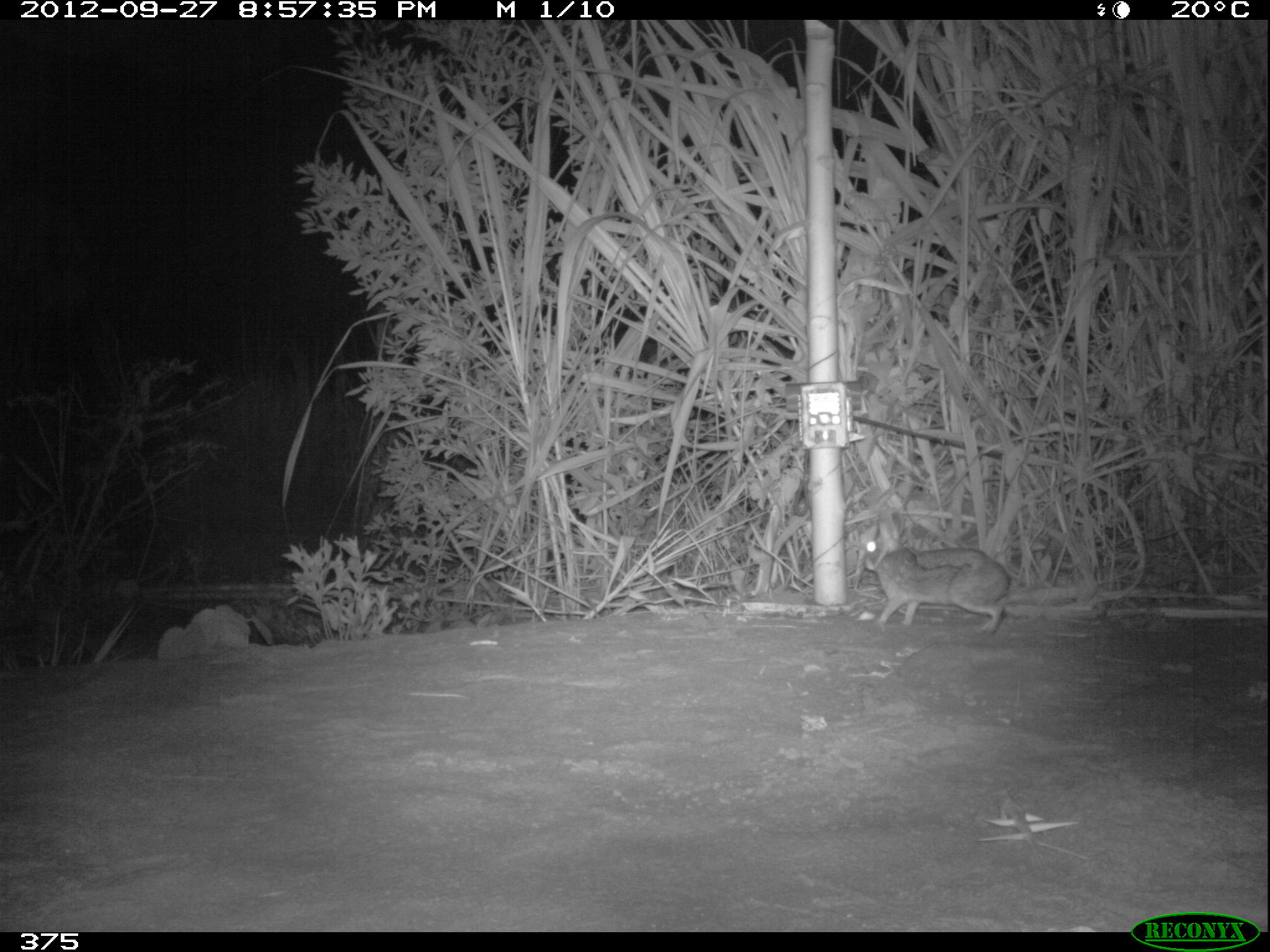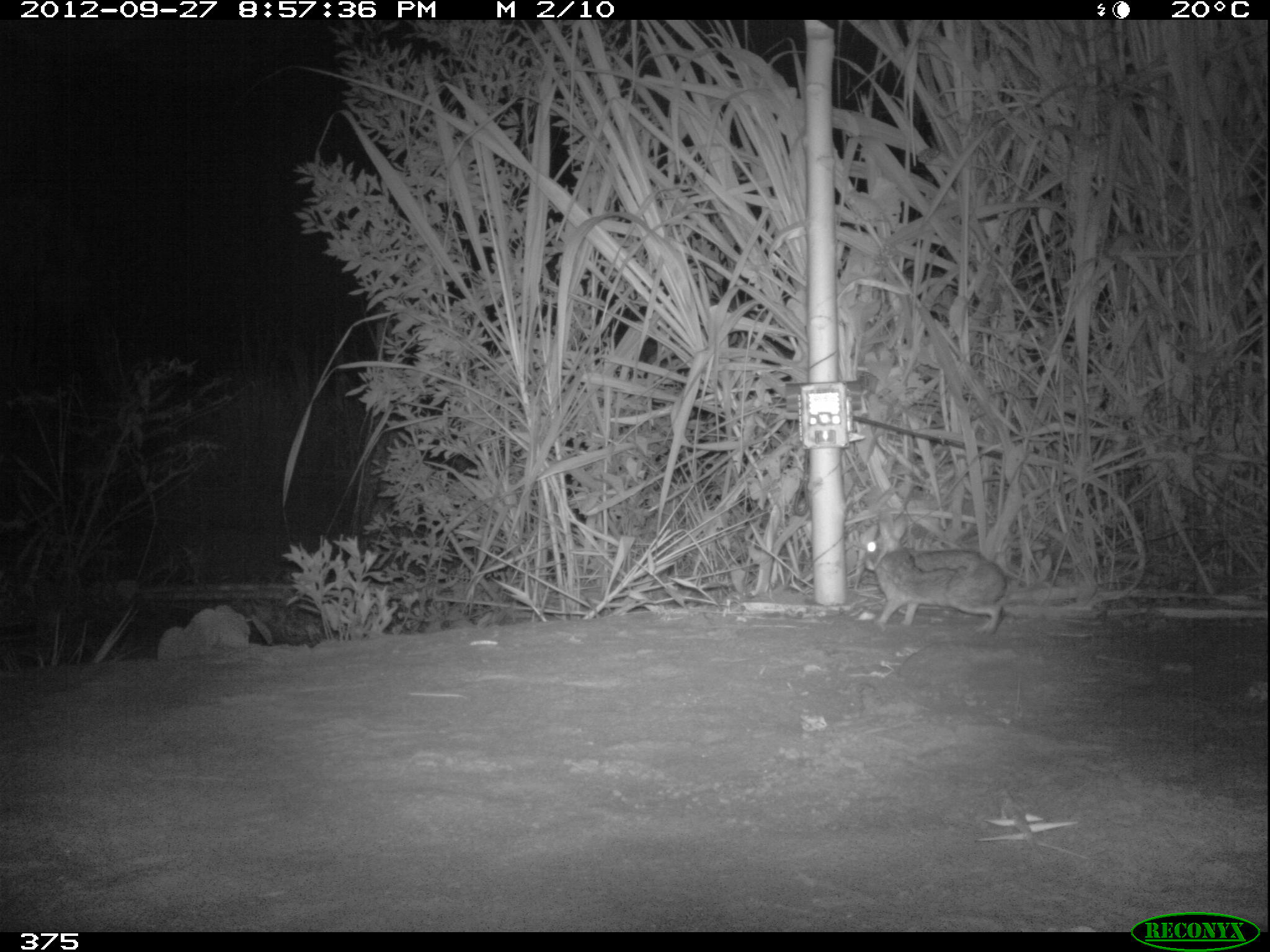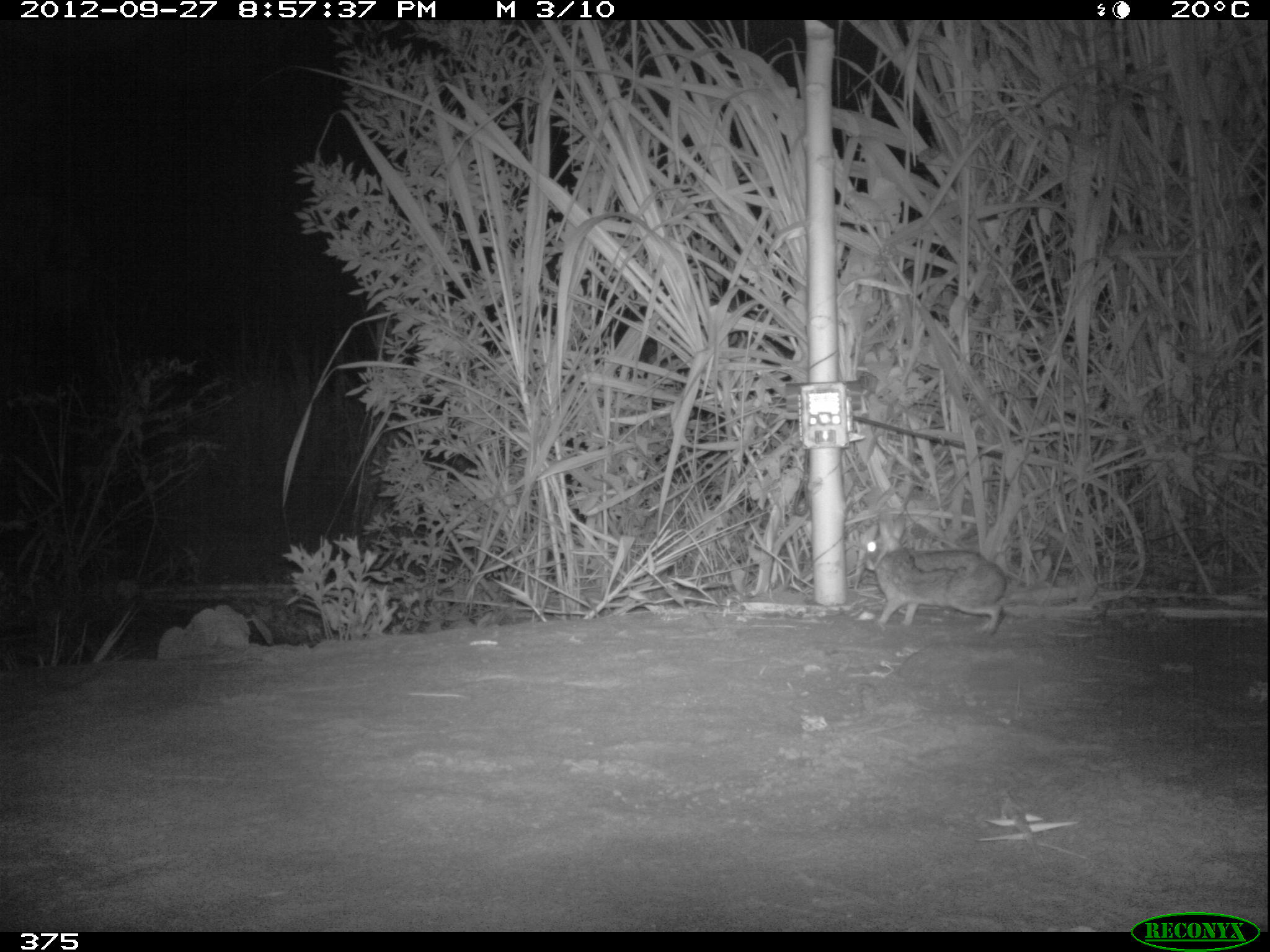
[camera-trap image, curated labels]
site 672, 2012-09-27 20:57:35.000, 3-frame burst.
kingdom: Animalia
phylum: Chordata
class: Mammalia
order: Lagomorpha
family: Leporidae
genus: Sylvilagus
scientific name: Sylvilagus brasiliensis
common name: tapeti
Sylvilagus brasiliensis (tapeti).